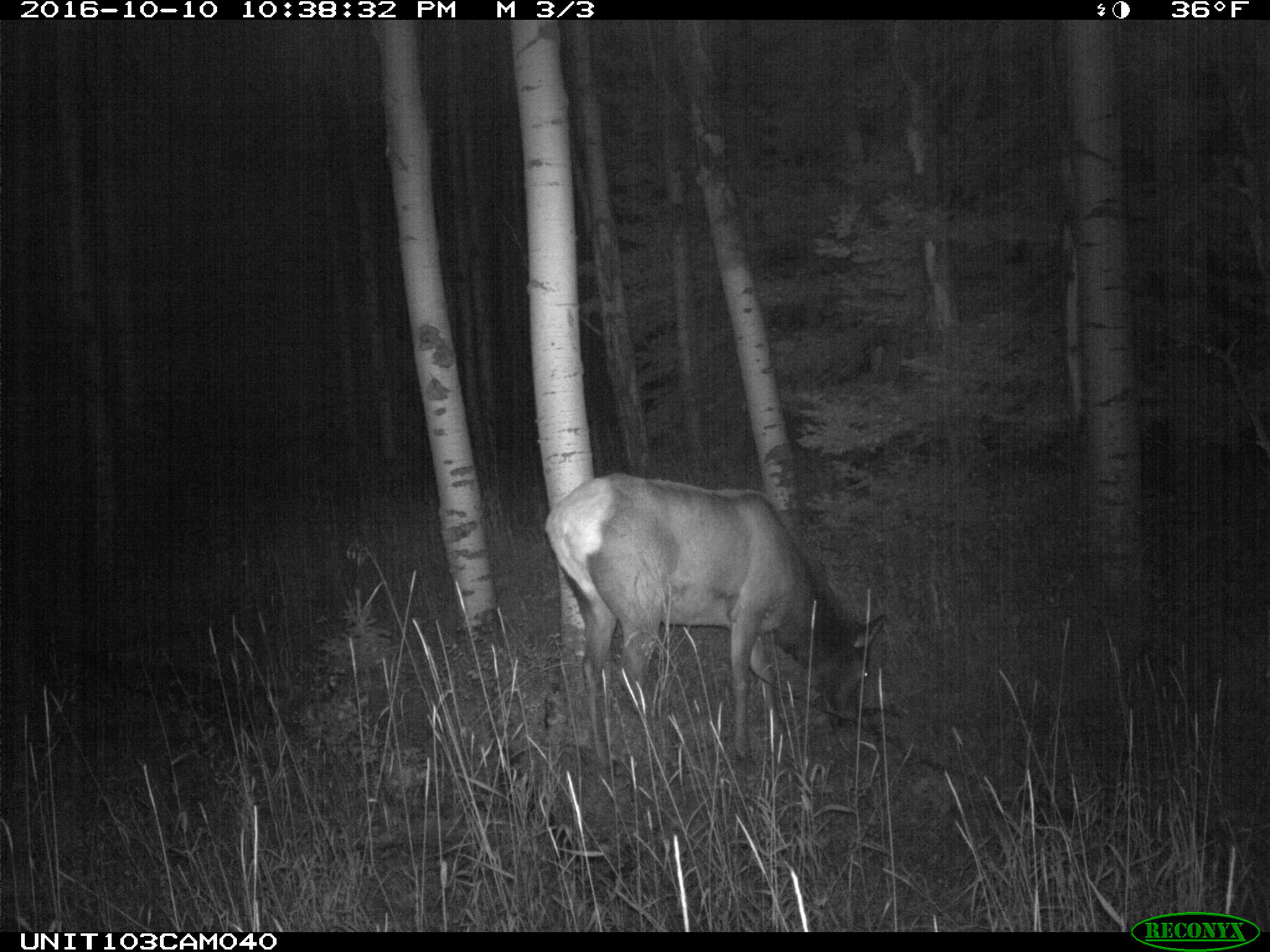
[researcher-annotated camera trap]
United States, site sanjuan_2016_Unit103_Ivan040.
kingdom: Animalia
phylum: Chordata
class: Mammalia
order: Artiodactyla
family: Cervidae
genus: Cervus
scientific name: Cervus elaphus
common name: red deer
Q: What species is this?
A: Cervus elaphus (red deer).